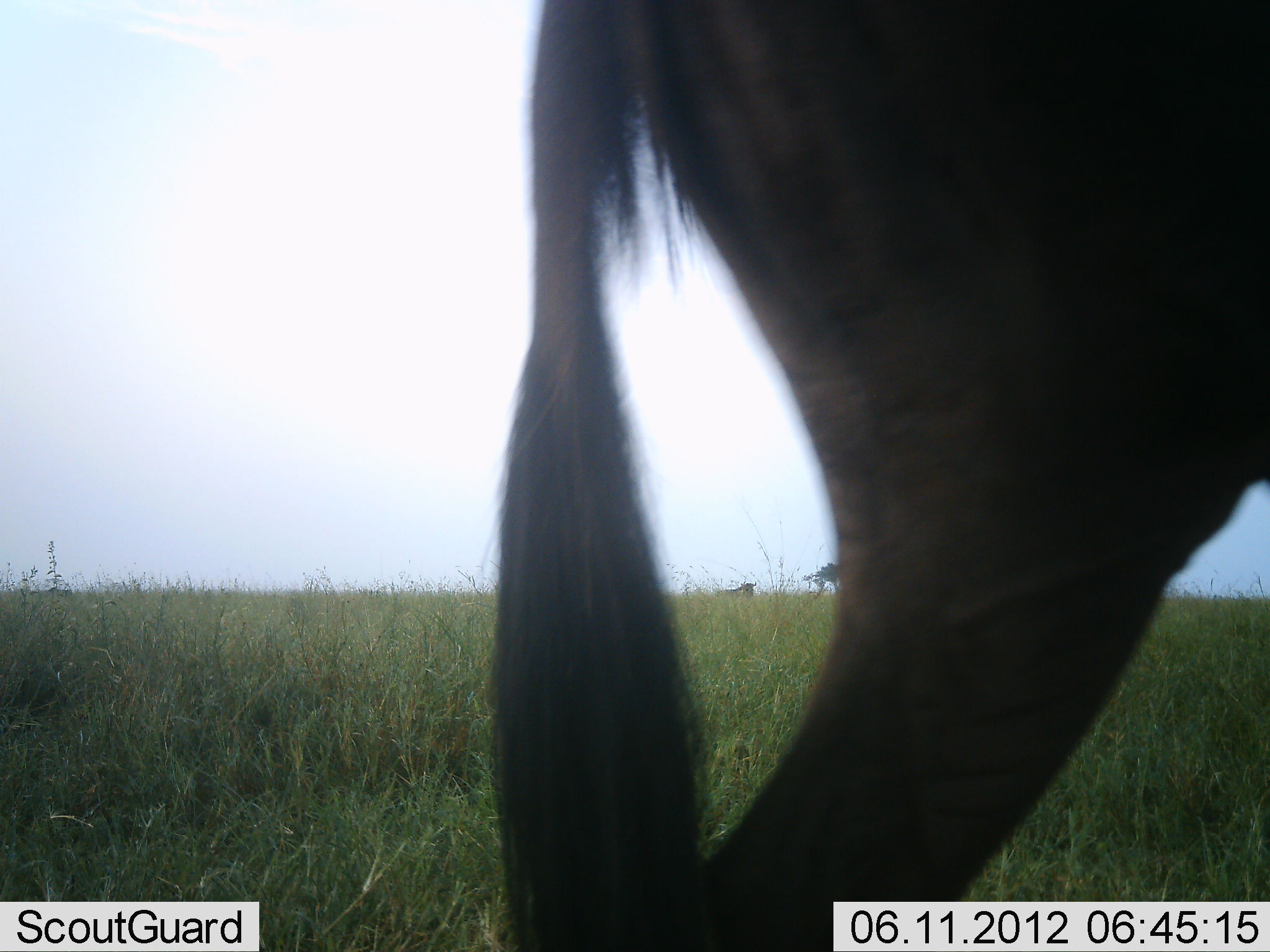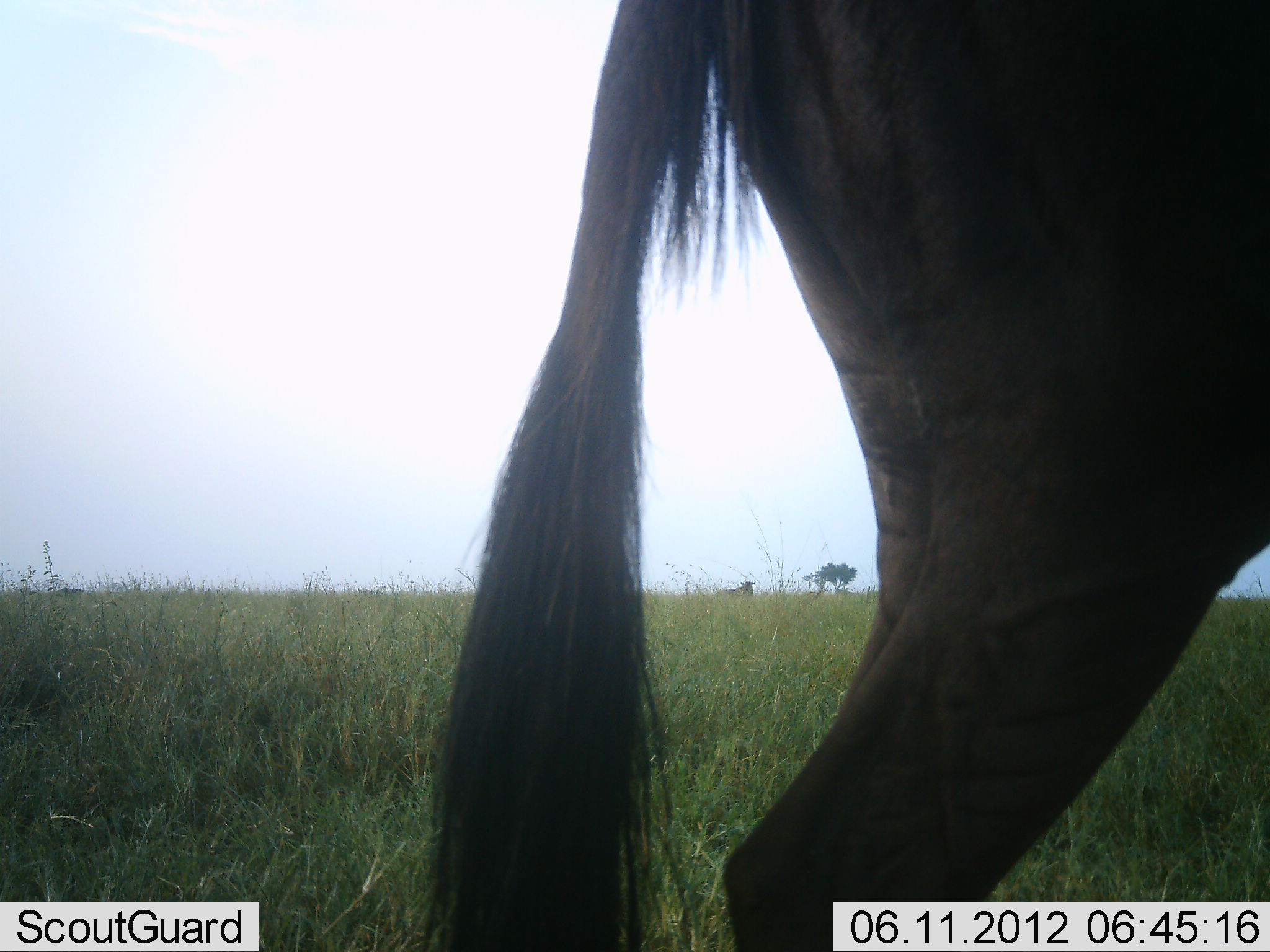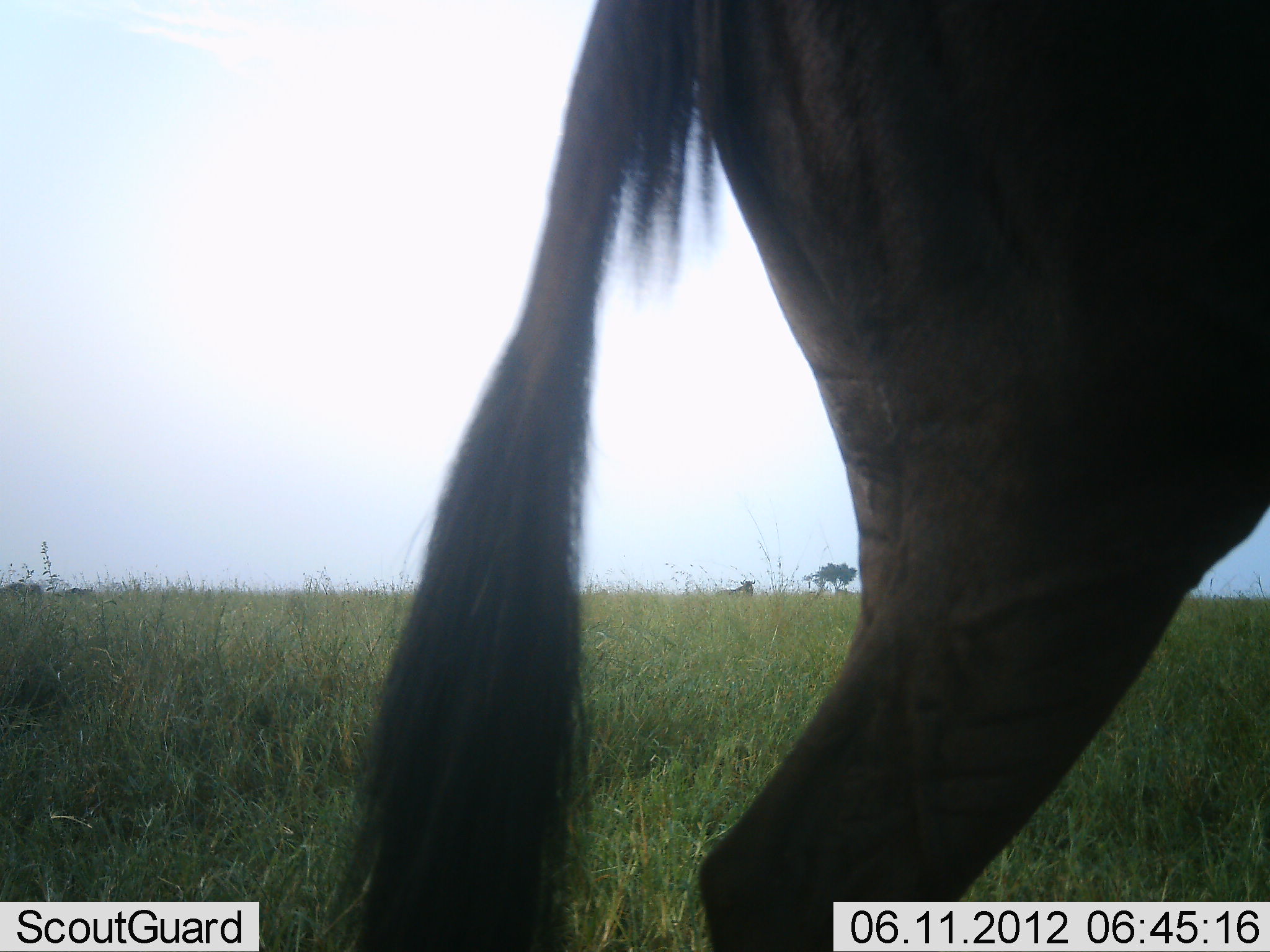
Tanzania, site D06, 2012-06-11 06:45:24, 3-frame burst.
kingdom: Animalia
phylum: Chordata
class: Mammalia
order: Artiodactyla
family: Bovidae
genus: Connochaetes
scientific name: Connochaetes taurinus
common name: blue wildebeest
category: wildebeest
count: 1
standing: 90%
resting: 0%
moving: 30%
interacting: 0%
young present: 0%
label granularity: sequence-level